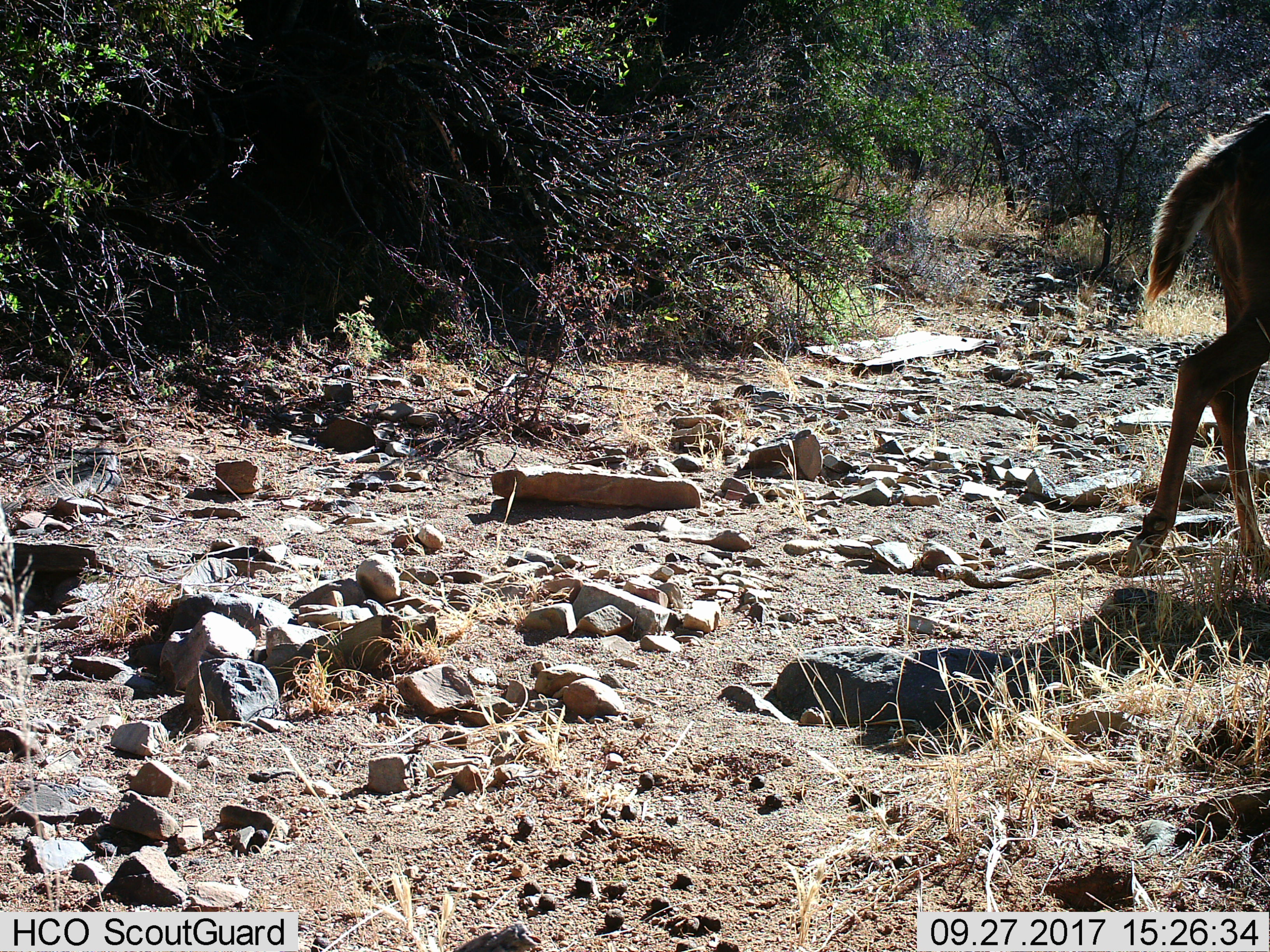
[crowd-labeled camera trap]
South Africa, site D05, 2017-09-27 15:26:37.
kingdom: Animalia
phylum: Chordata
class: Mammalia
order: Artiodactyla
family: Bovidae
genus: Tragelaphus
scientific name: Tragelaphus strepsiceros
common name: greater kudu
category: kudu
Kudu (greater kudu) (Tragelaphus strepsiceros), count 1. Behavior (volunteer vote fractions): standing 0%, resting 0%, moving 100%, interacting 0%. Young present (vote fraction): 0%. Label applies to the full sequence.